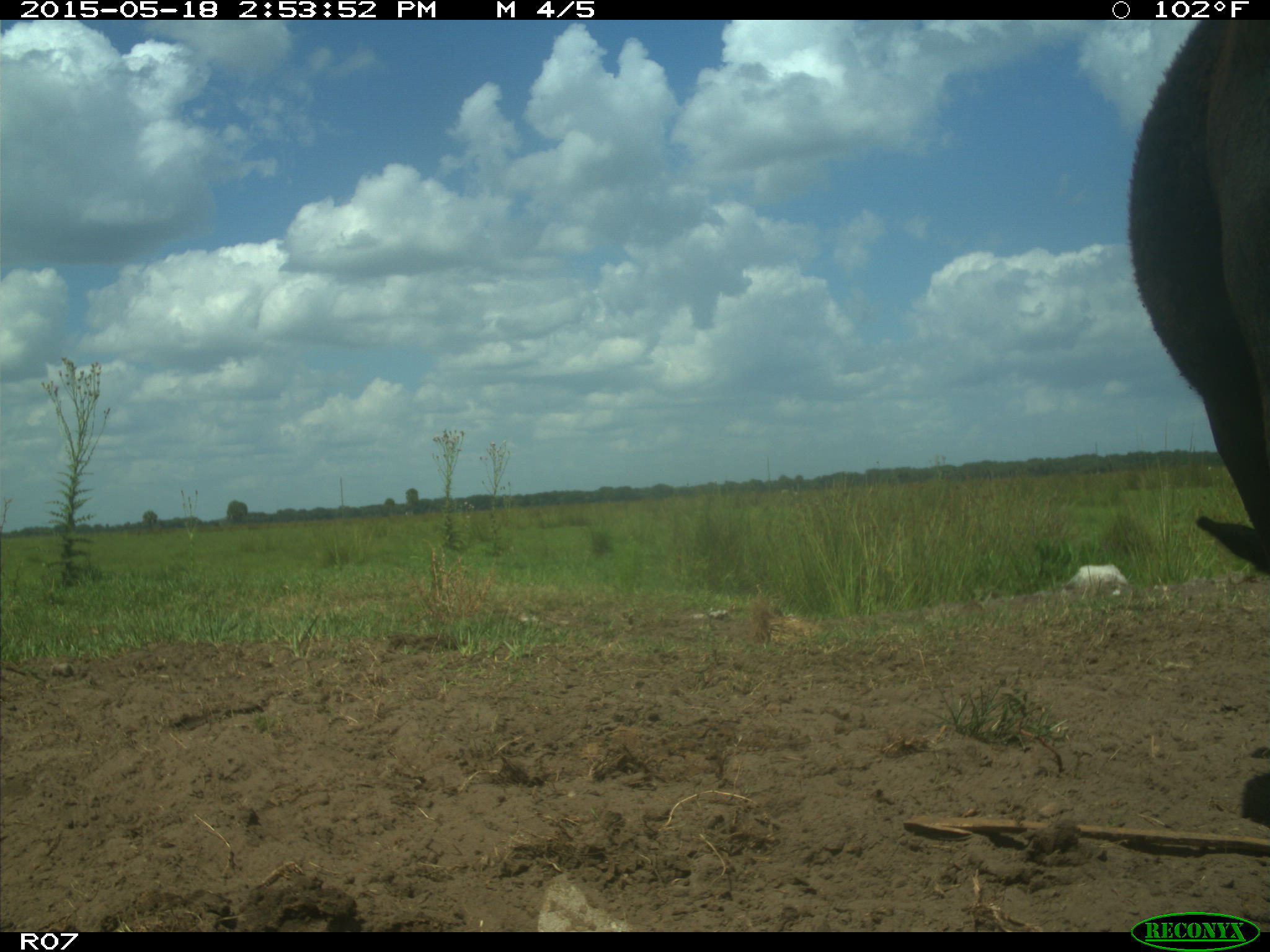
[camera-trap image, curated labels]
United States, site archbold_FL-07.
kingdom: Animalia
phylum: Chordata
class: Mammalia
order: Artiodactyla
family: Bovidae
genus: Bos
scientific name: Bos taurus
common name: domestic cow